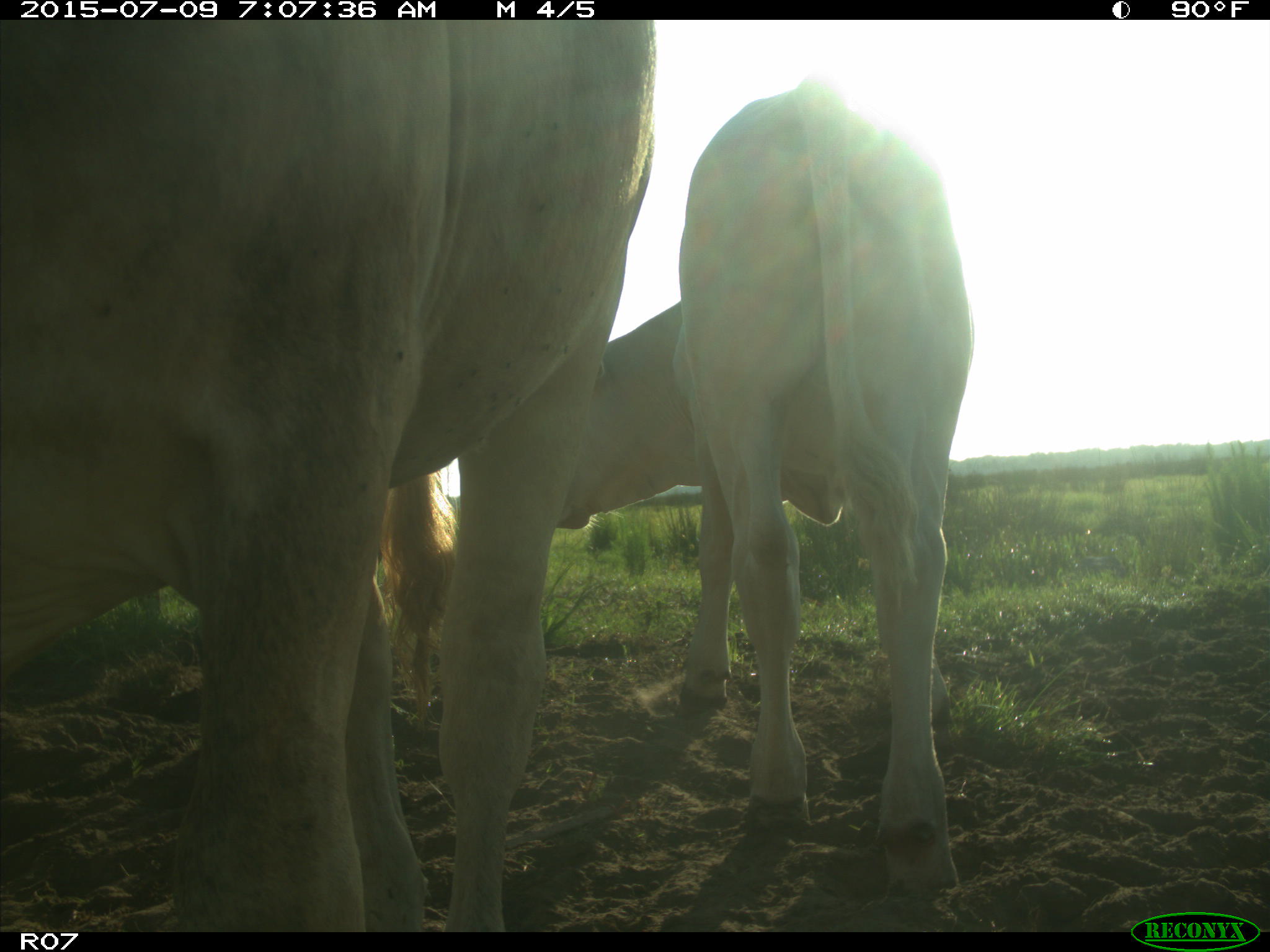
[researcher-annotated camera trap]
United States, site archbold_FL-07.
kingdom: Animalia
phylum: Chordata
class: Mammalia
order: Artiodactyla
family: Bovidae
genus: Bos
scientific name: Bos taurus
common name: domestic cow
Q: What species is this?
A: Bos taurus (domestic cow).